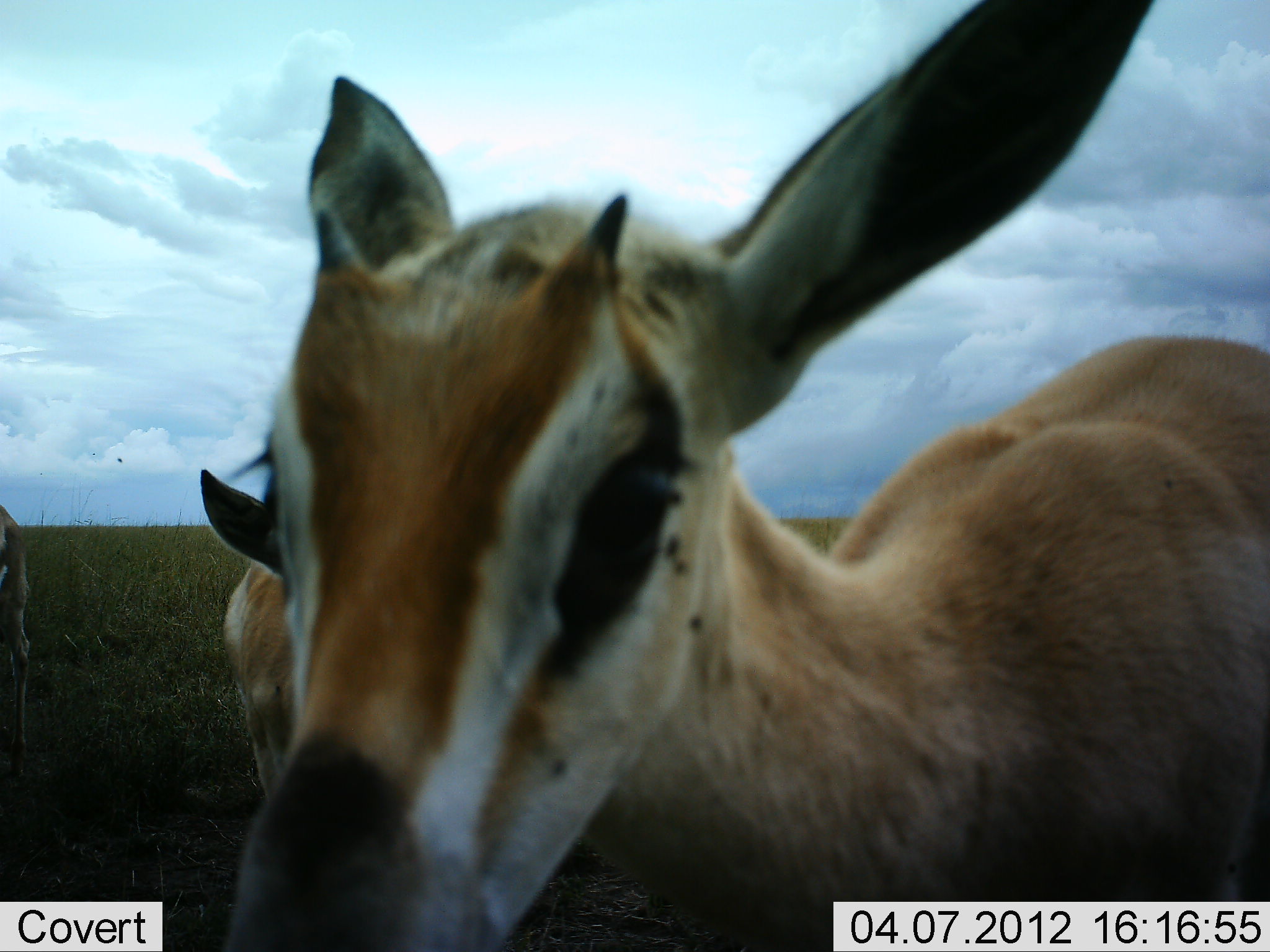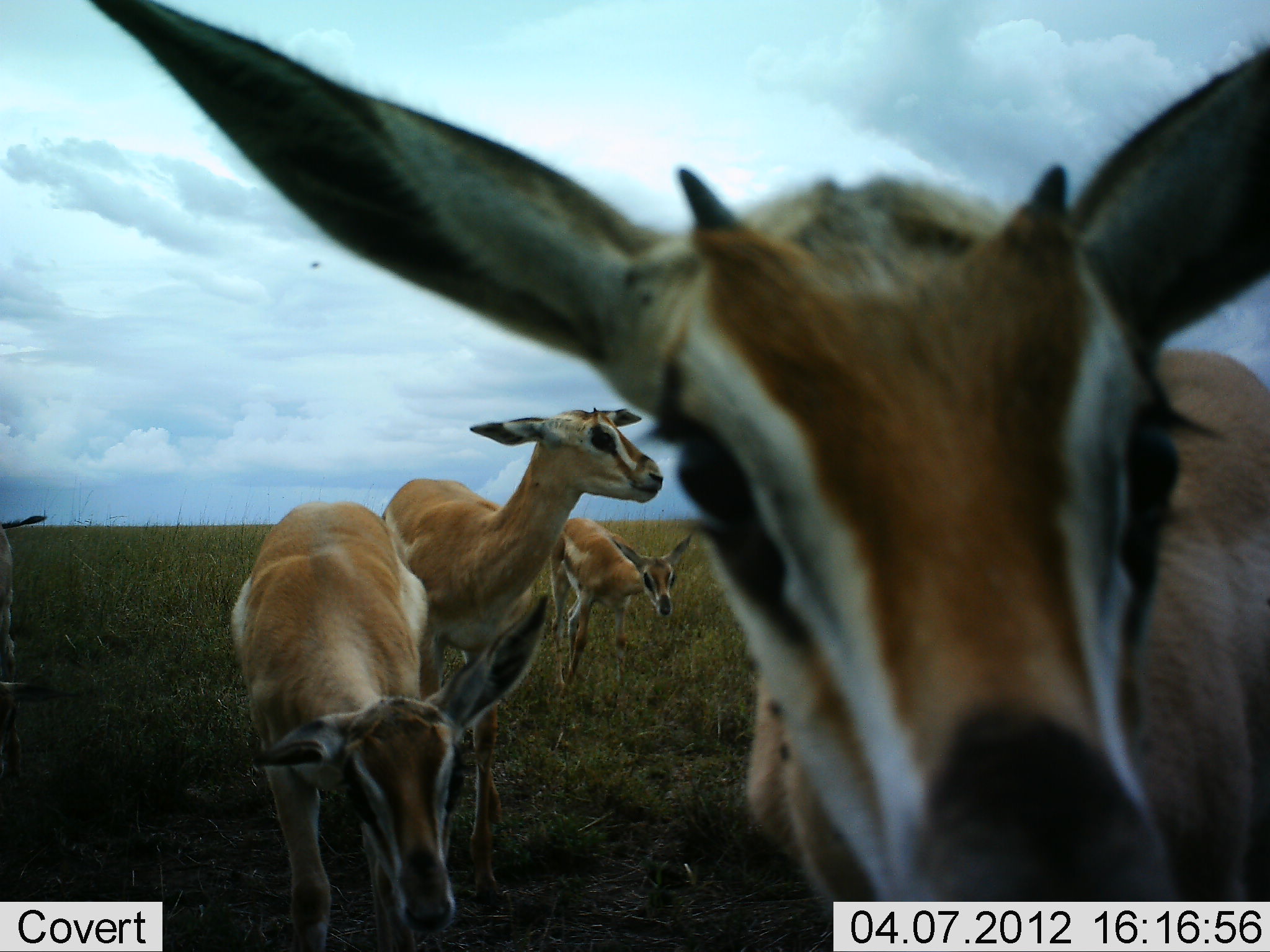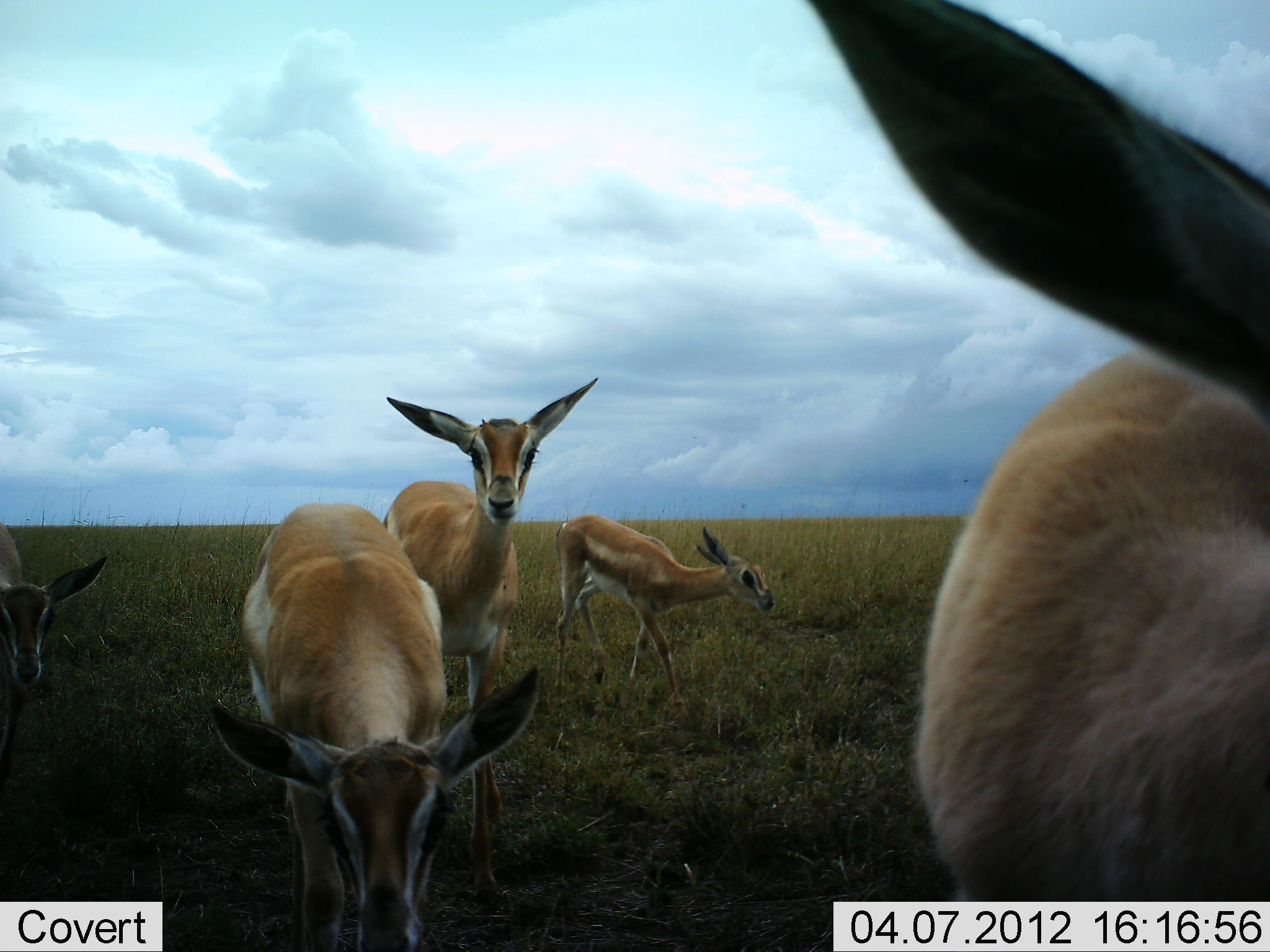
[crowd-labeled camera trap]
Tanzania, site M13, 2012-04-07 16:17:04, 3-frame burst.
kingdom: Animalia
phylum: Chordata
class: Mammalia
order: Artiodactyla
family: Bovidae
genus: Nanger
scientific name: Nanger granti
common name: grant's gazelle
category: gazellegrants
Gazellegrants (grant's gazelle) (Nanger granti), count 5. Behavior (volunteer vote fractions): standing 73%, resting 0%, moving 27%, interacting 18%. Young present (vote fraction): 18%. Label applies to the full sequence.